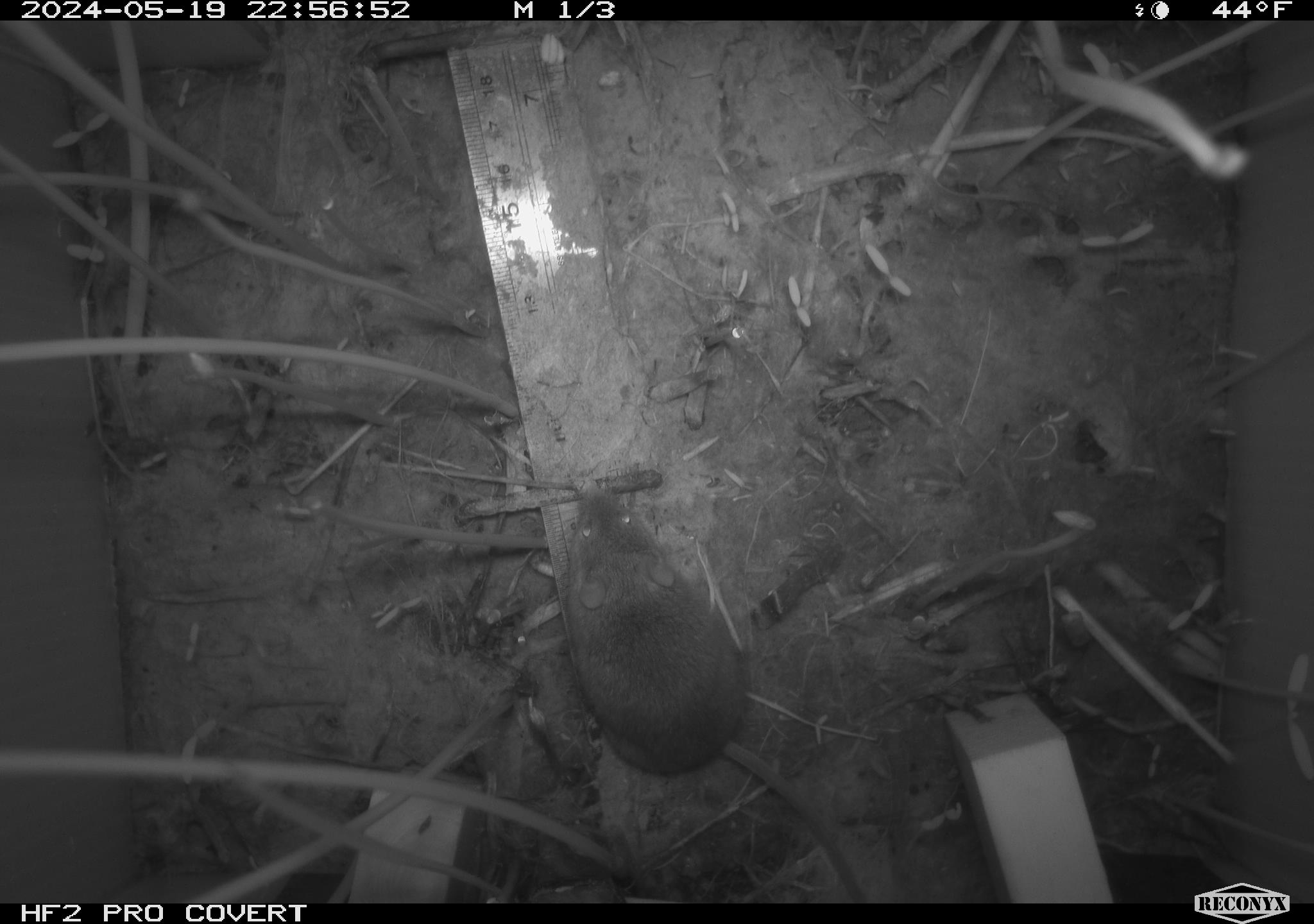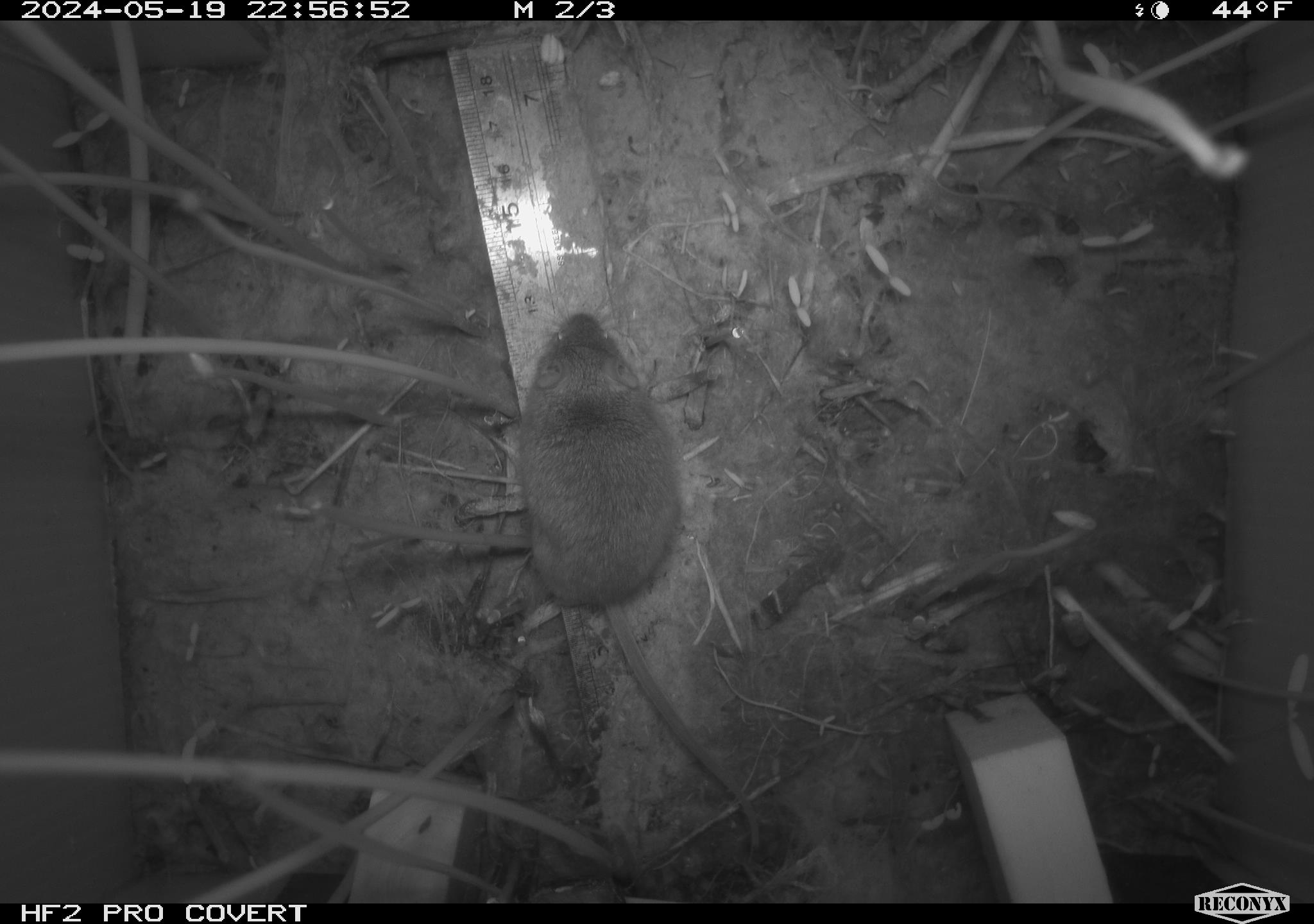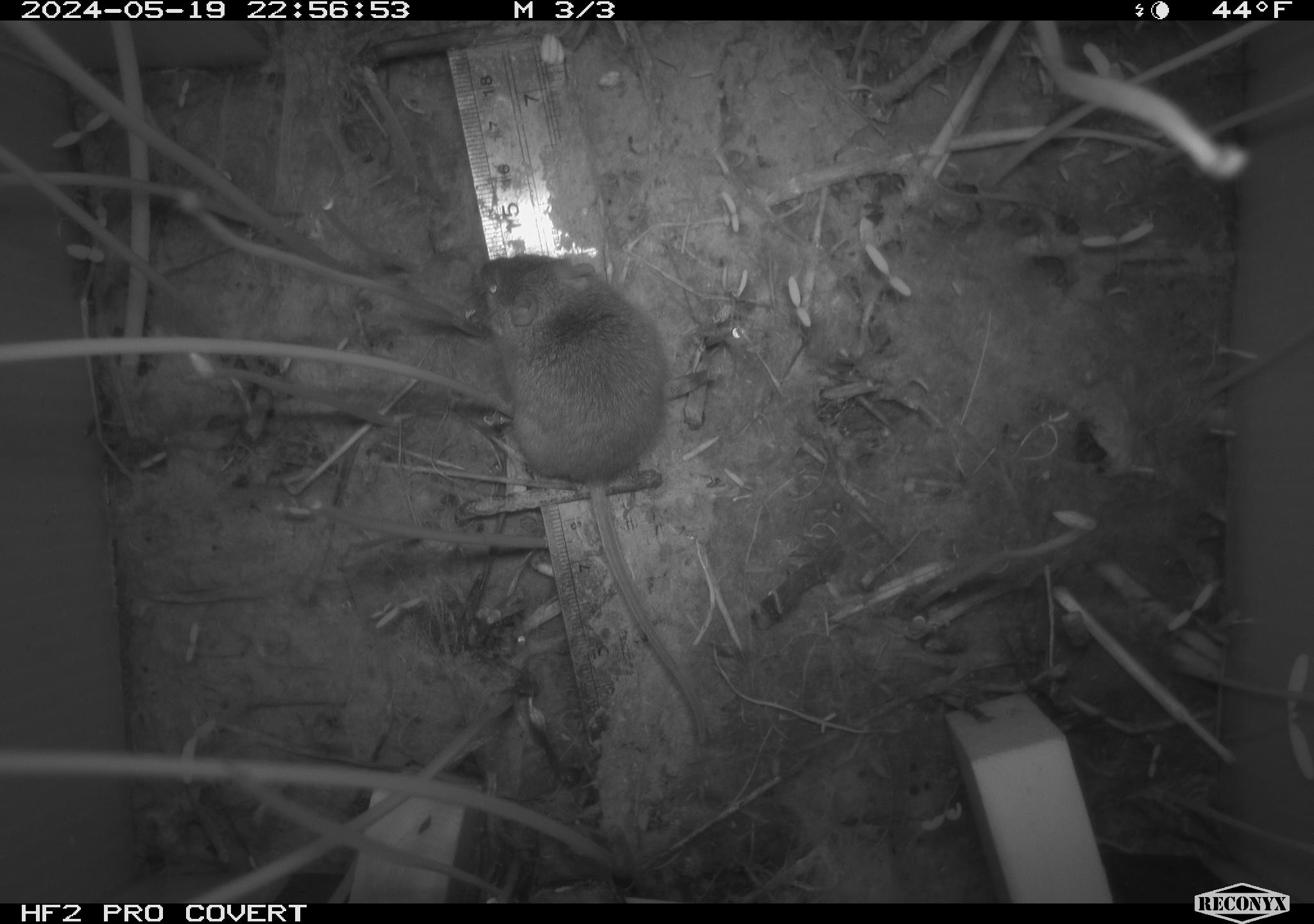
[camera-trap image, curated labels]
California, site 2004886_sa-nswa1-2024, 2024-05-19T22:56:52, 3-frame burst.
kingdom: Animalia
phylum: Chordata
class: Mammalia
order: Rodentia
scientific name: Rodentia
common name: mouse species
Mouse species (Rodentia).